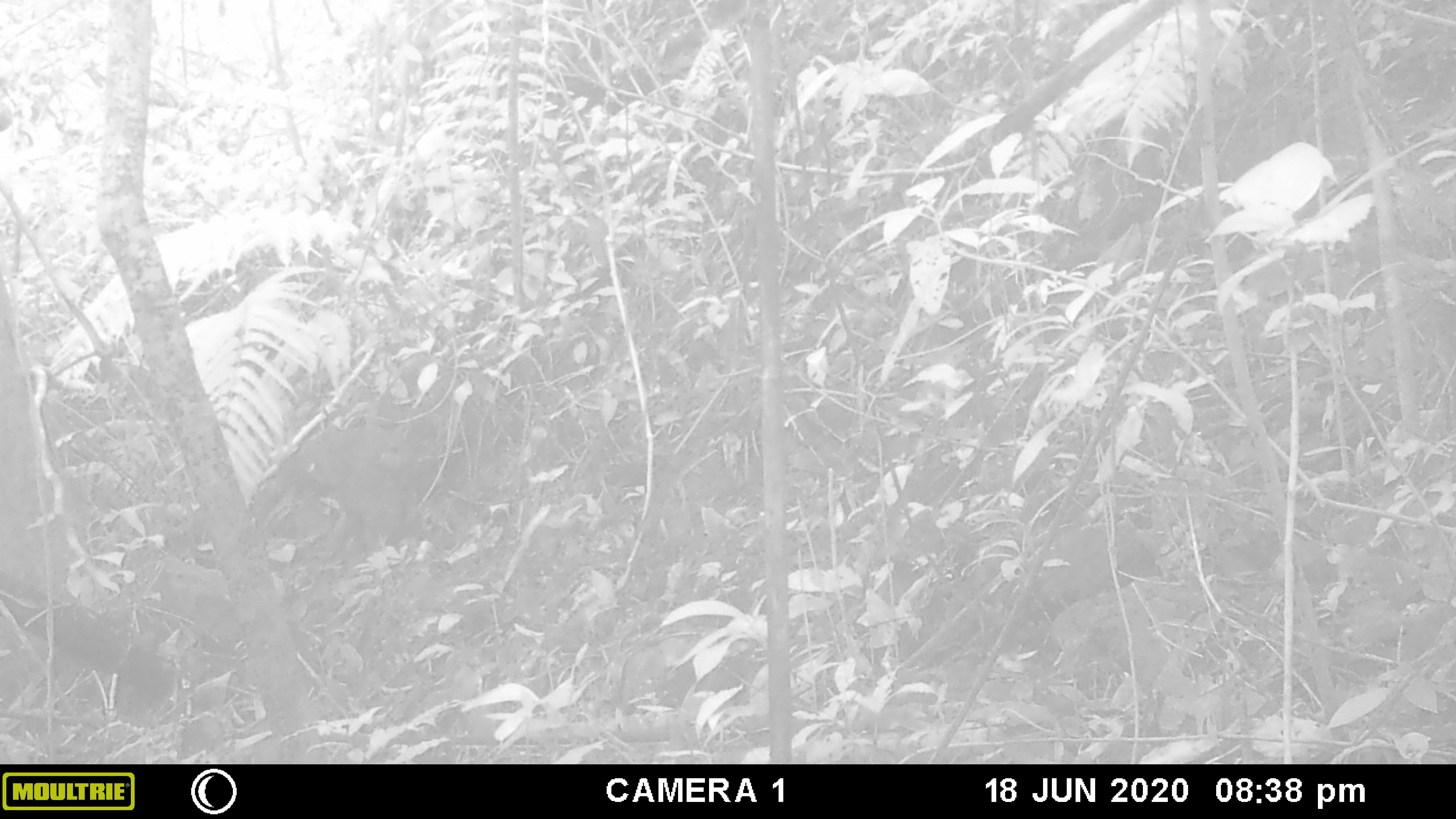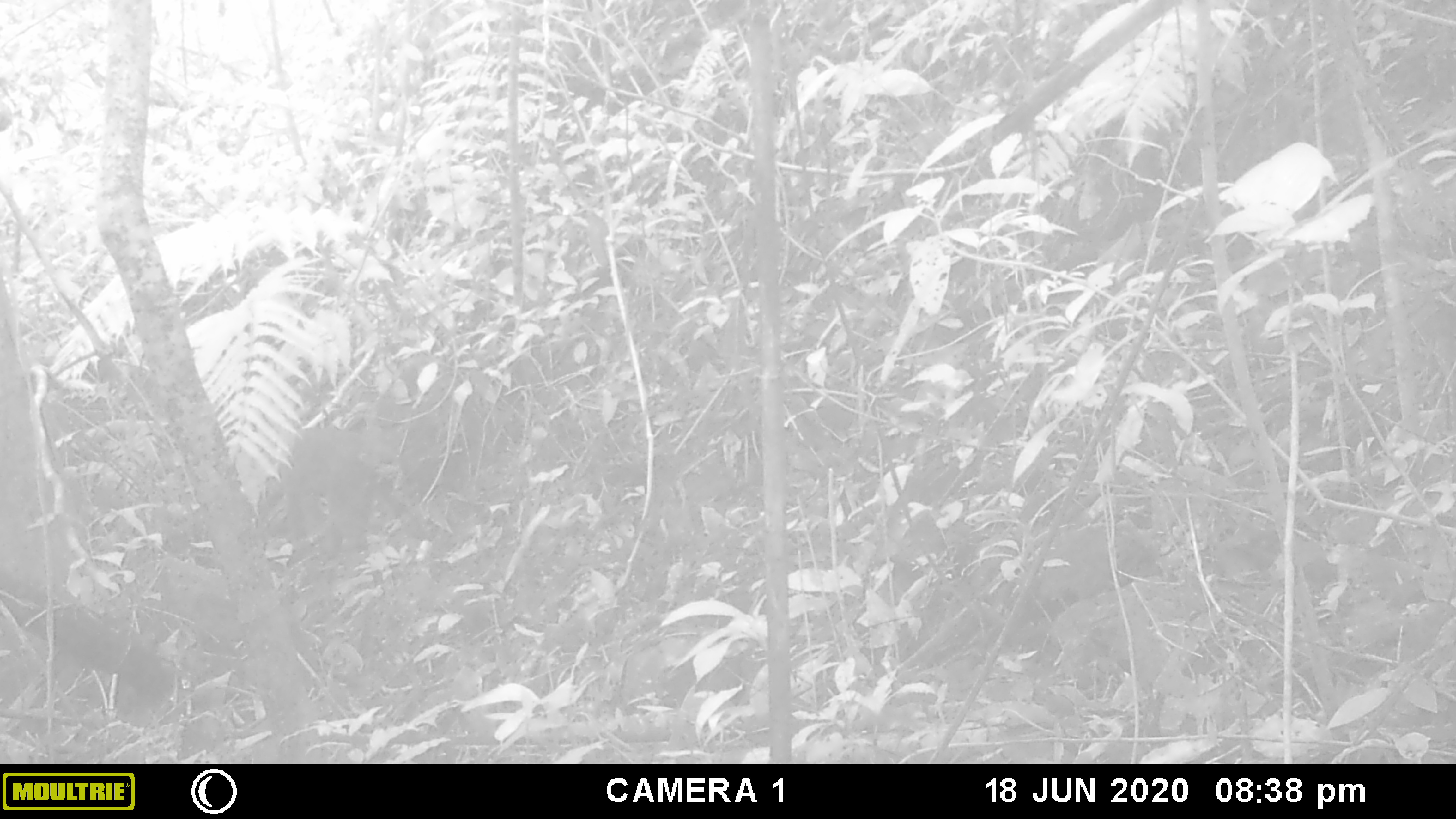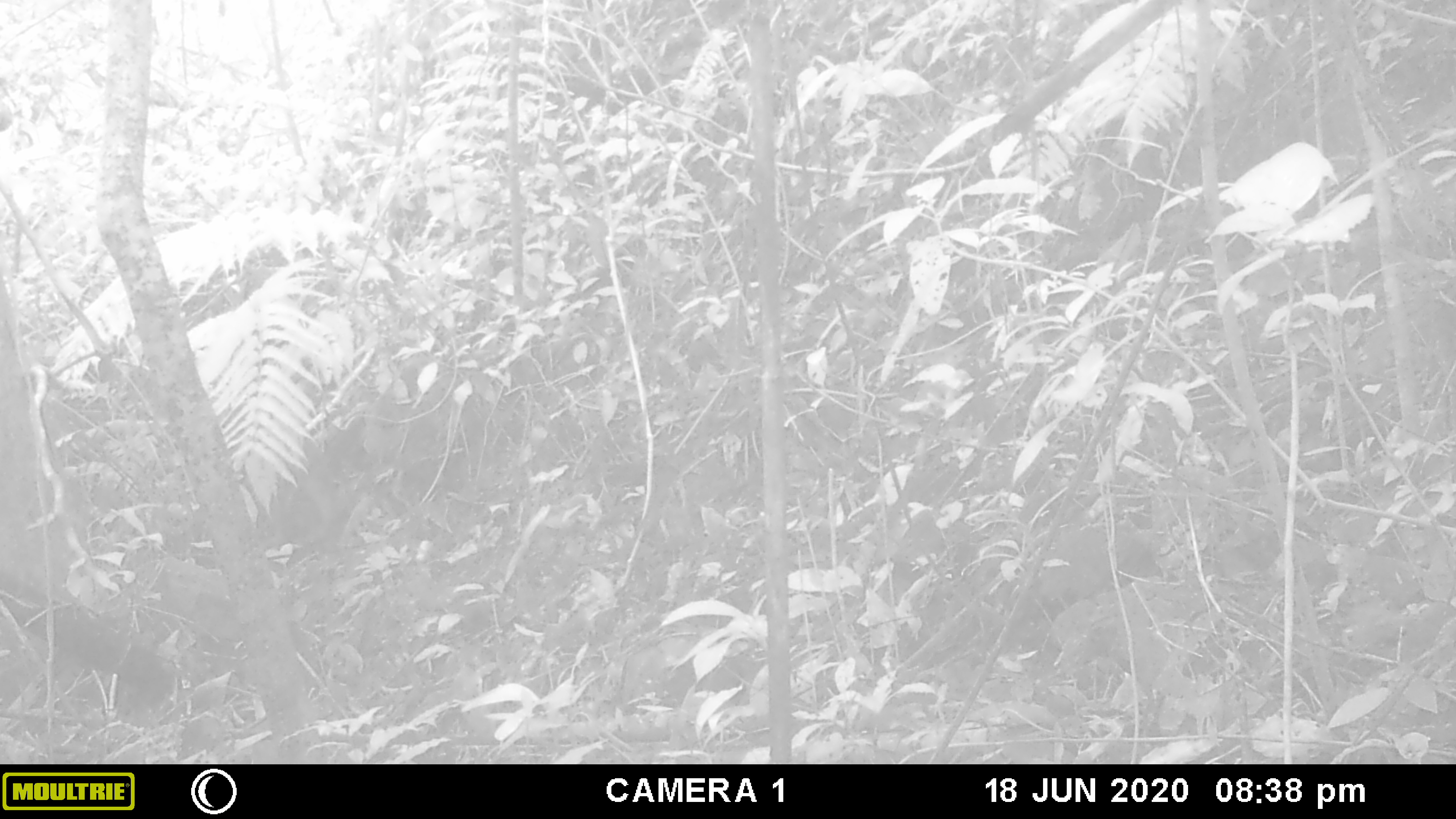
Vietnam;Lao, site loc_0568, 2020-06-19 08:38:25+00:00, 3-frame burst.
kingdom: Animalia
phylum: Chordata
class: Mammalia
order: Primates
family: Cercopithecidae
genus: Macaca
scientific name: Macaca arctoides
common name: stump-tailed macaque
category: stump tailed macaque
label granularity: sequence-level